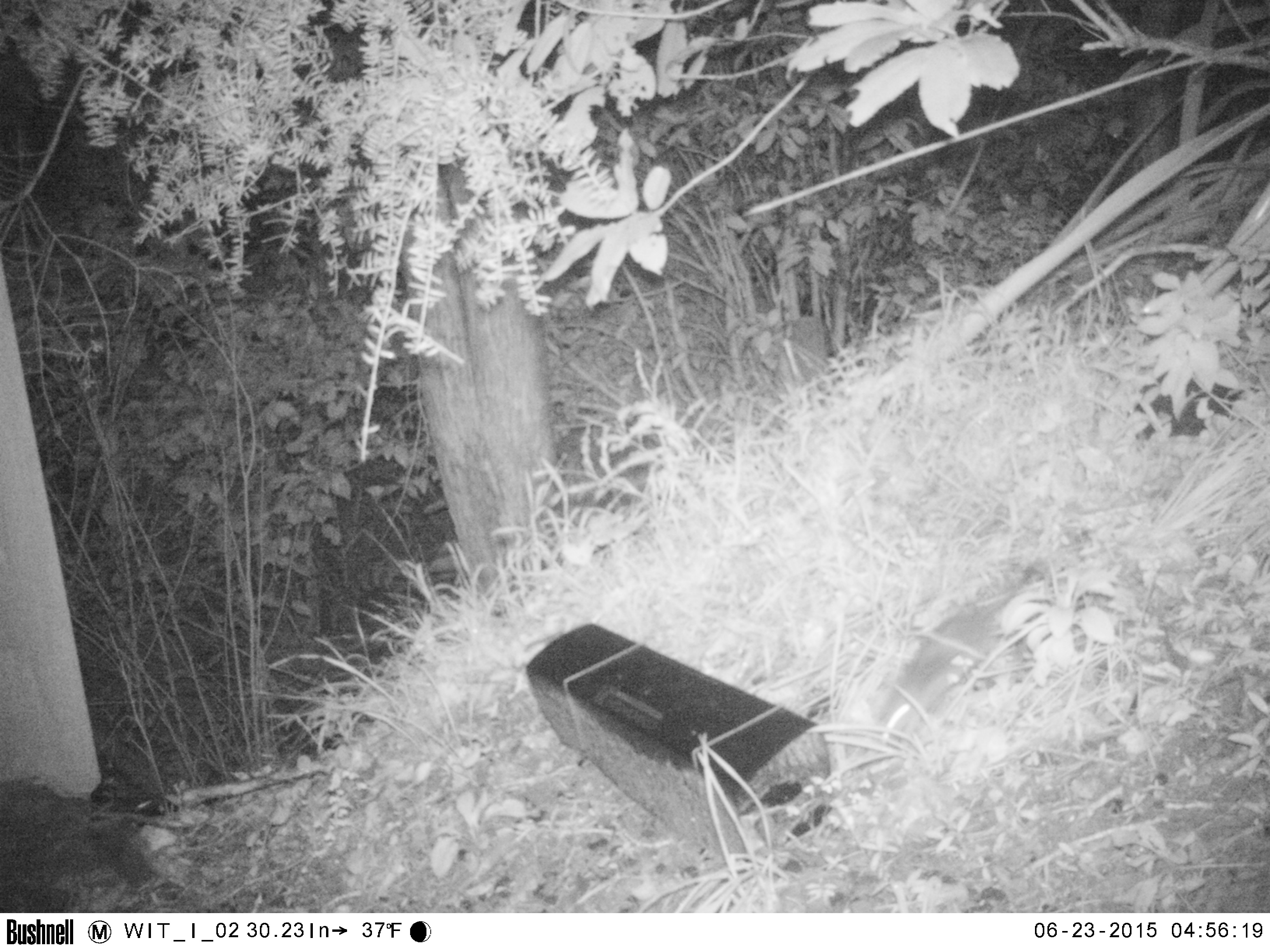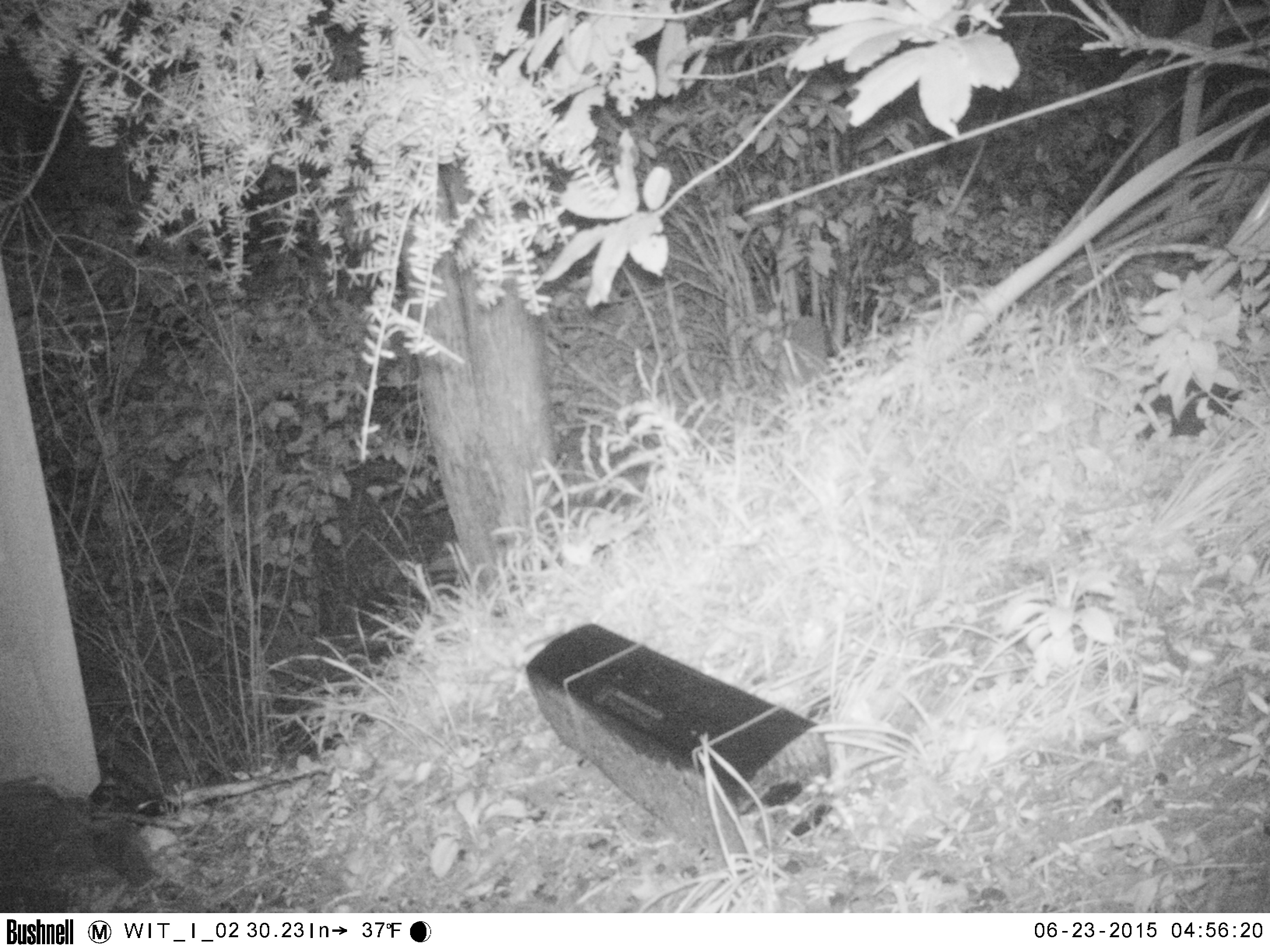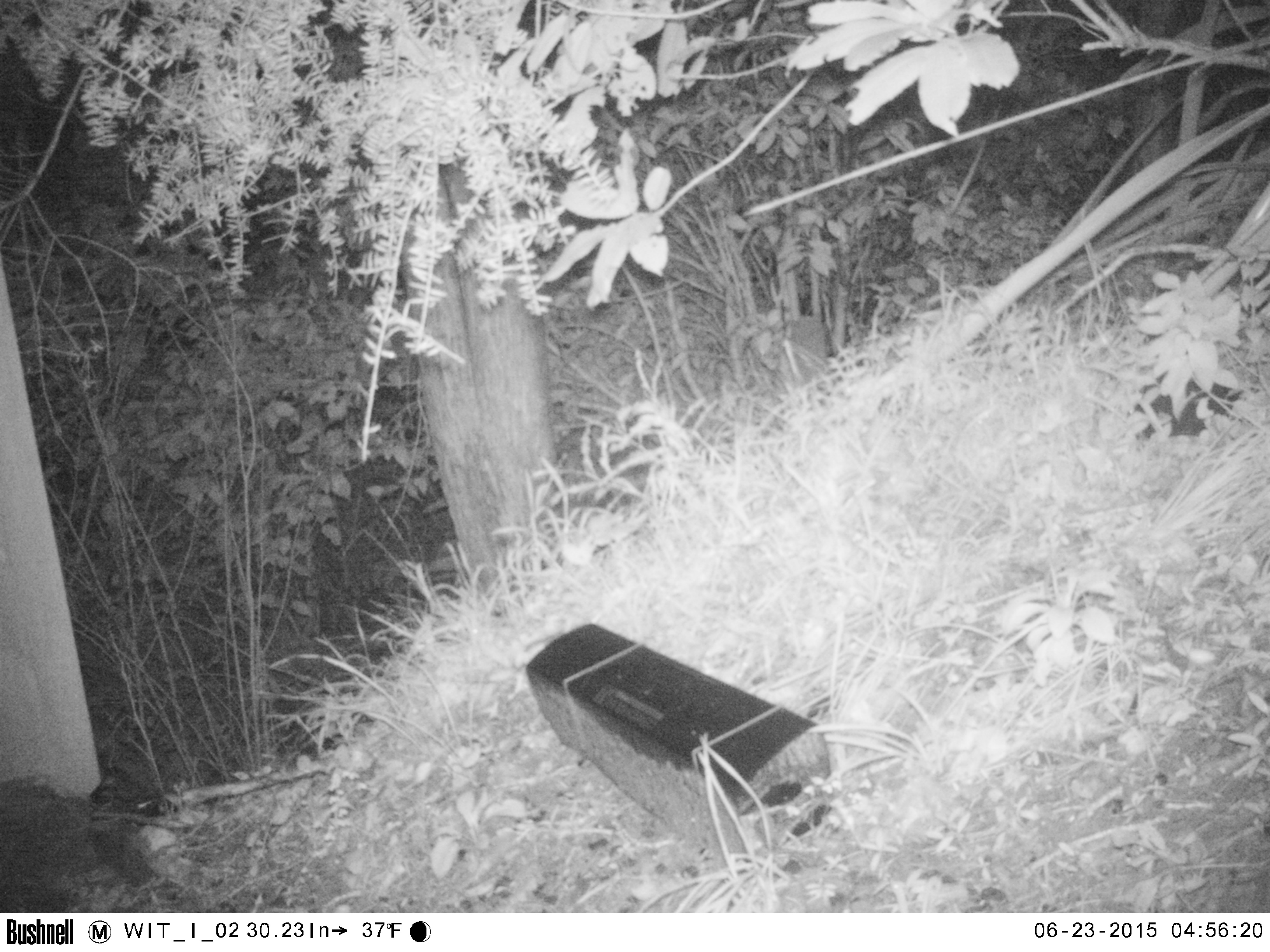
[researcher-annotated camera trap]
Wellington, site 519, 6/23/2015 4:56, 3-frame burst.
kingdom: Animalia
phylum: Chordata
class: Mammalia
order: Rodentia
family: Muridae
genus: Rattus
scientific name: Rattus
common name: rat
Rat (Rattus).